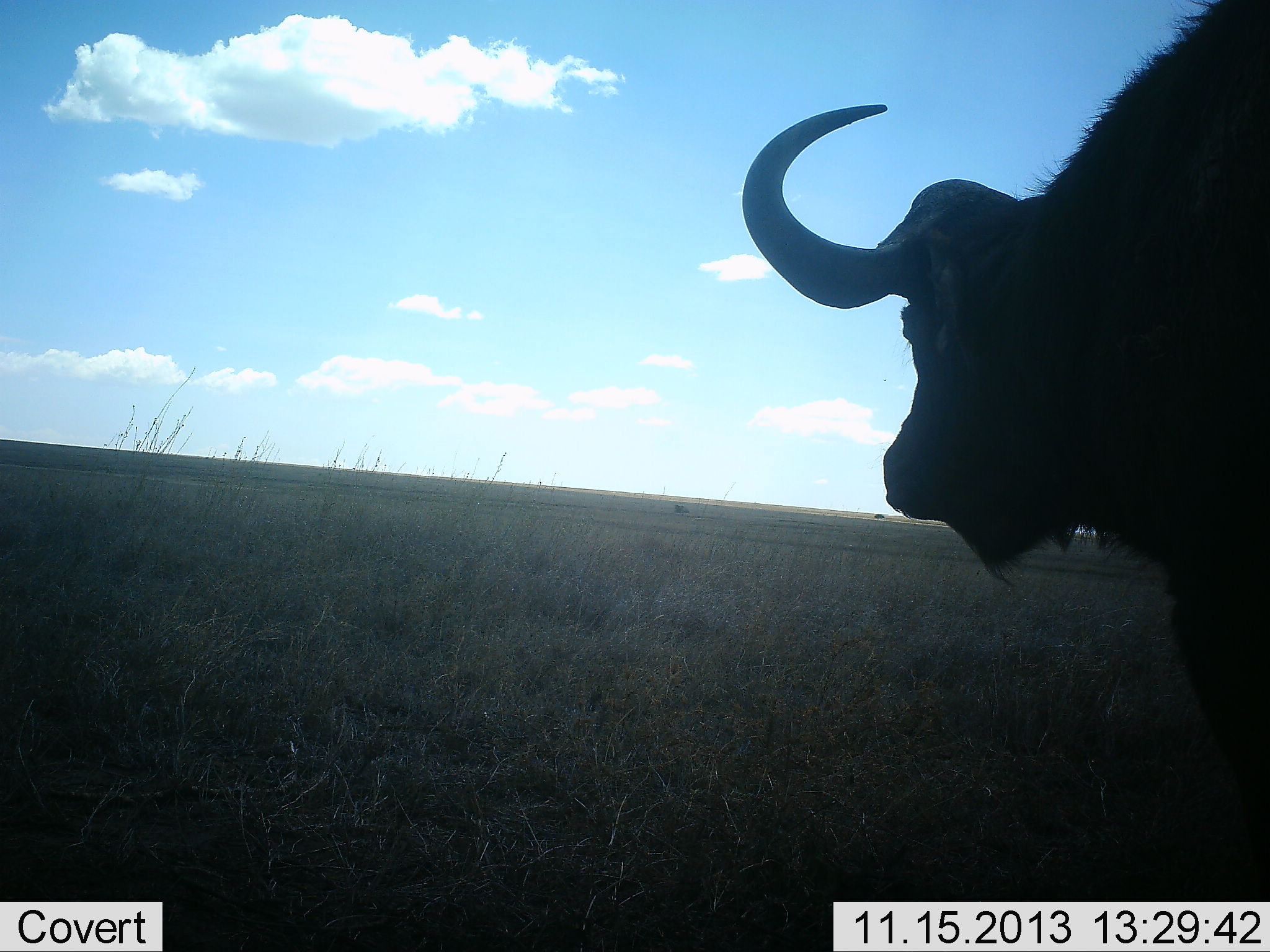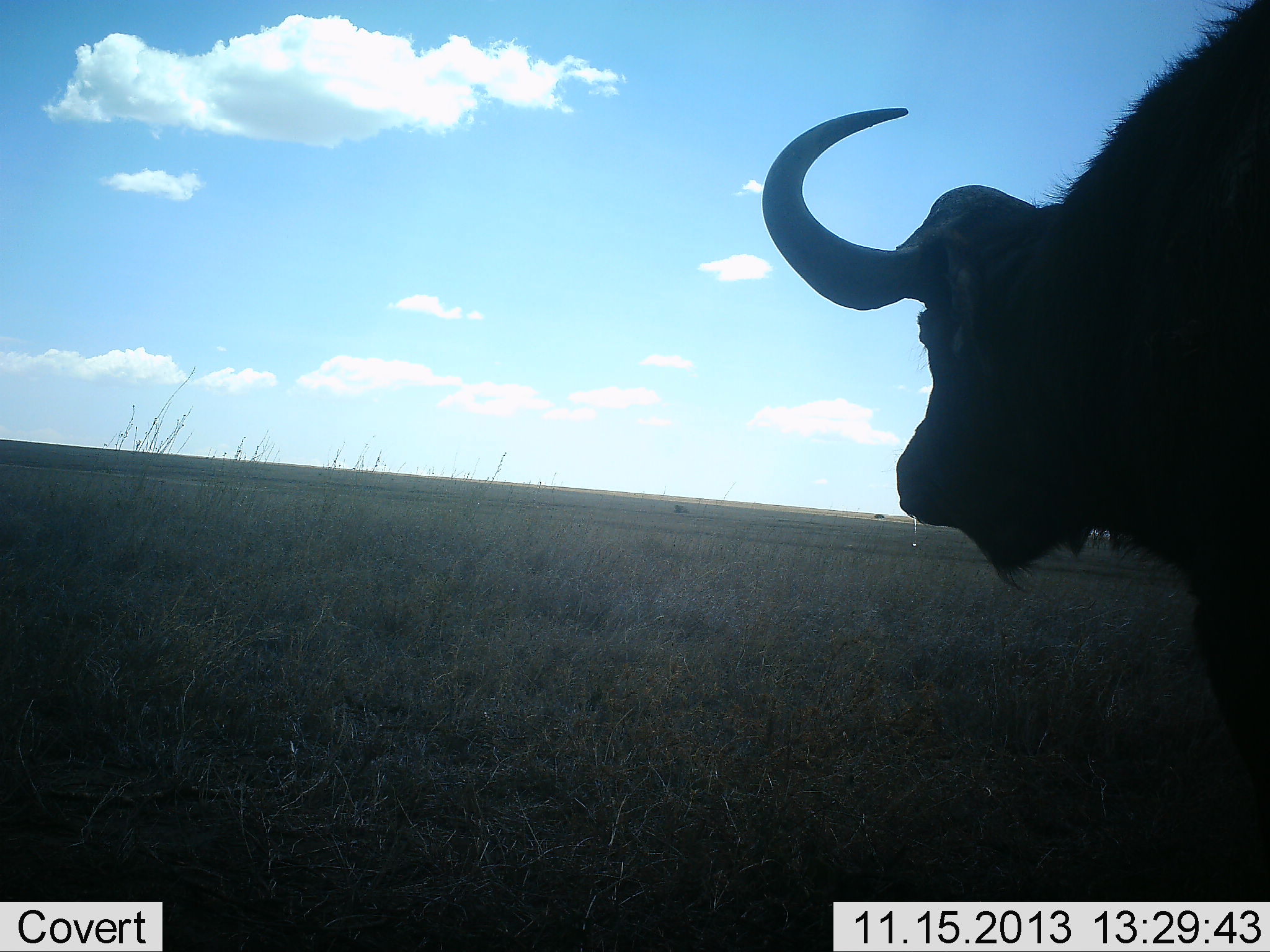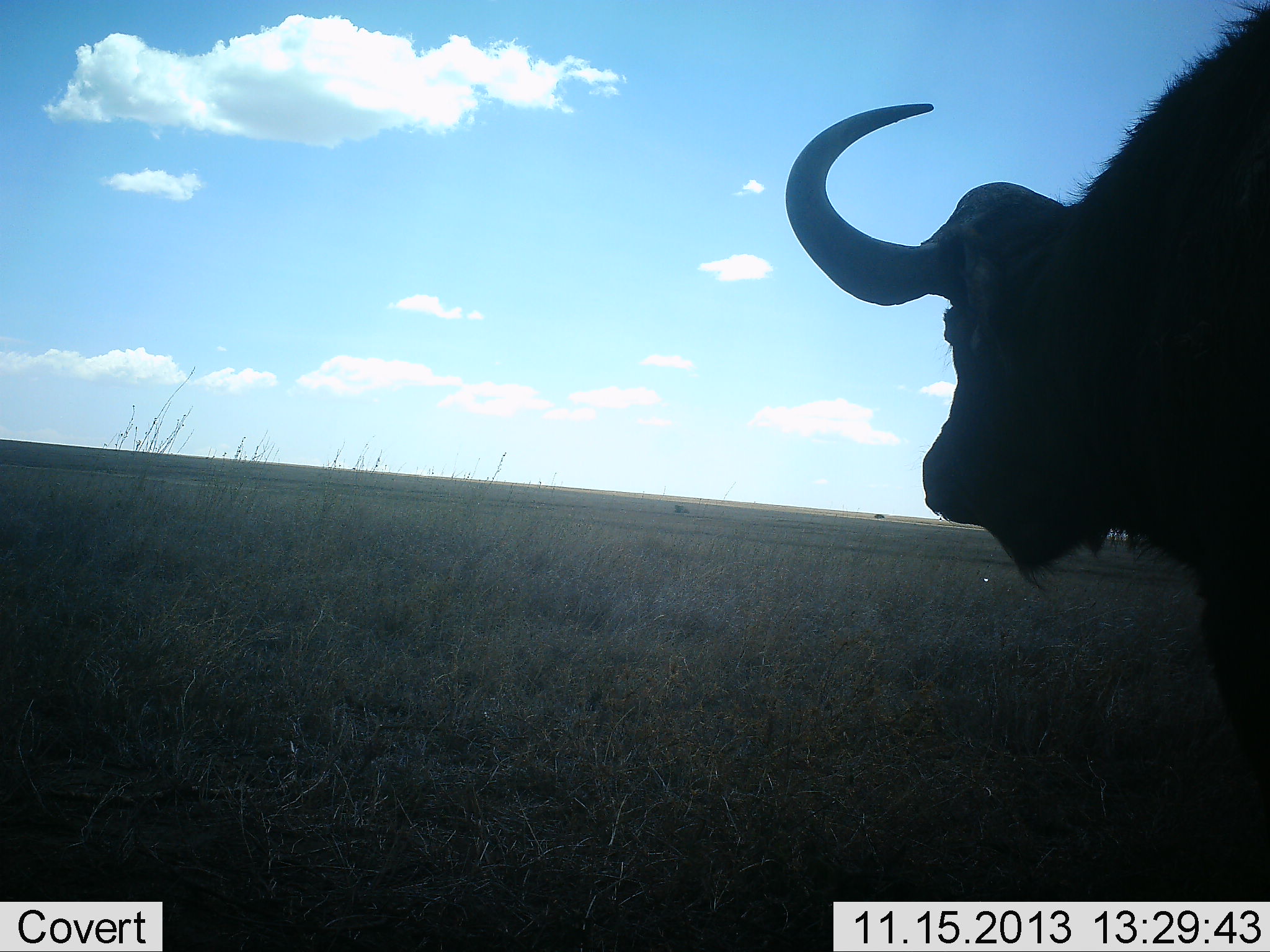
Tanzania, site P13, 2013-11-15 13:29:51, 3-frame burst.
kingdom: Animalia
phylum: Chordata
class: Mammalia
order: Artiodactyla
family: Bovidae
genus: Syncerus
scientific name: Syncerus caffer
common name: cape buffalo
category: buffalo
Buffalo (cape buffalo) (Syncerus caffer), count 1. Behavior (volunteer vote fractions): standing 92%, resting 0%, moving 12%, interacting 0%. Young present (vote fraction): 0%. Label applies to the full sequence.